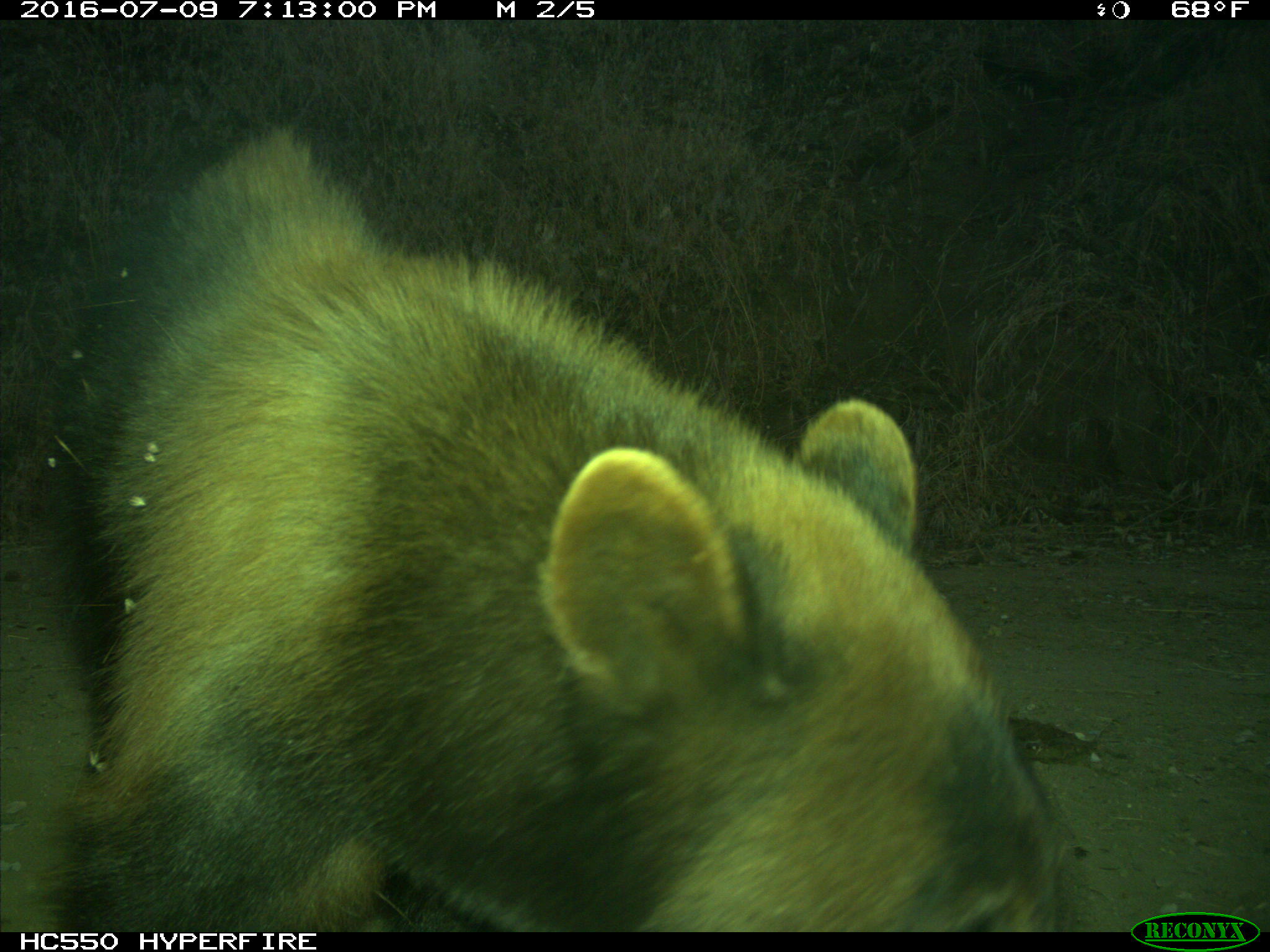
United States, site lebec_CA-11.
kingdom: Animalia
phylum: Chordata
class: Mammalia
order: Carnivora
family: Ursidae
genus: Ursus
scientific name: Ursus americanus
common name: american black bear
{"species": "Ursus americanus (american black bear)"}